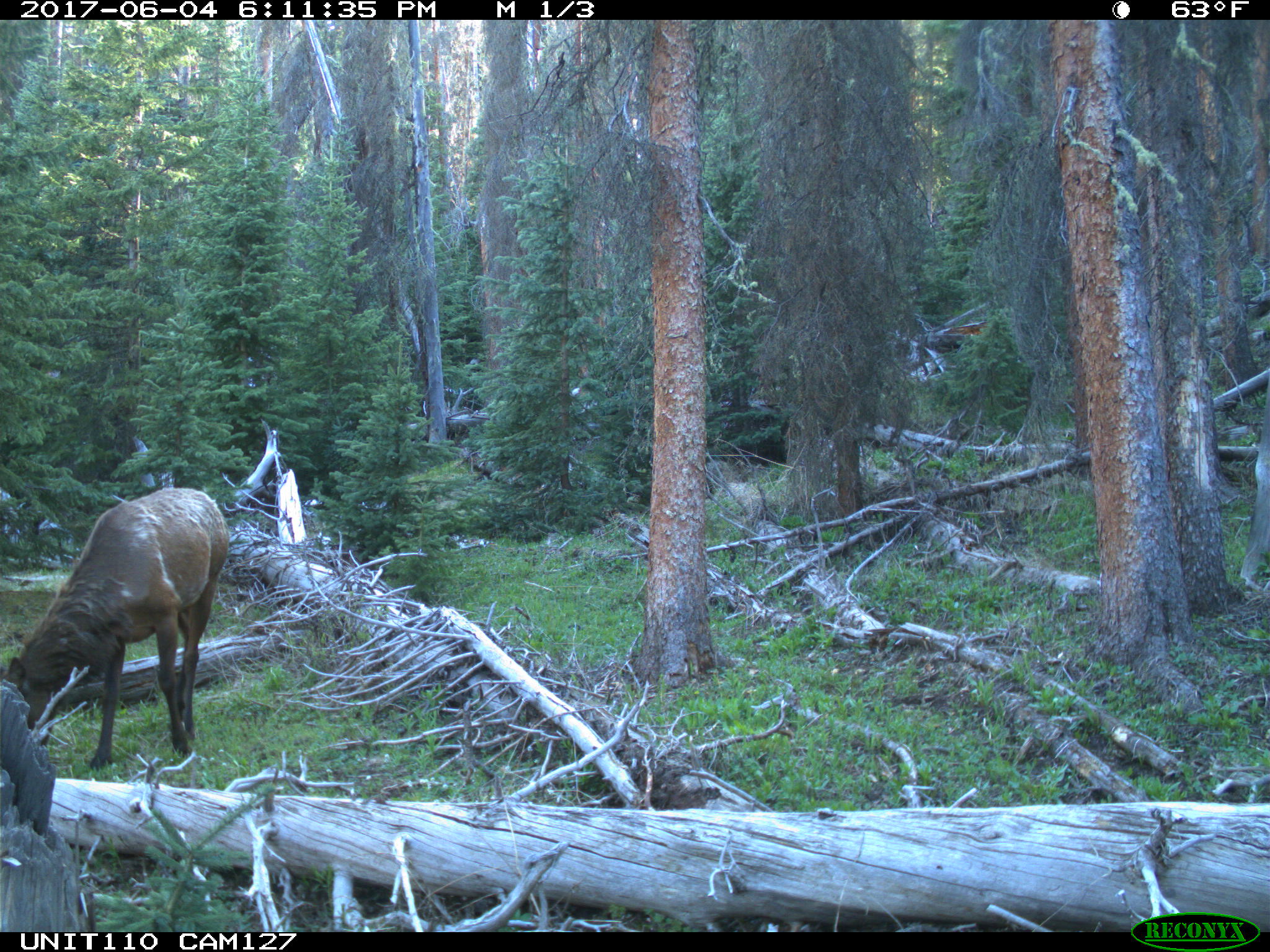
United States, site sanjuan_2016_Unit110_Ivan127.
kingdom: Animalia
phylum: Chordata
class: Mammalia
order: Artiodactyla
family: Cervidae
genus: Cervus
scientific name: Cervus elaphus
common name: red deer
Cervus elaphus (red deer).